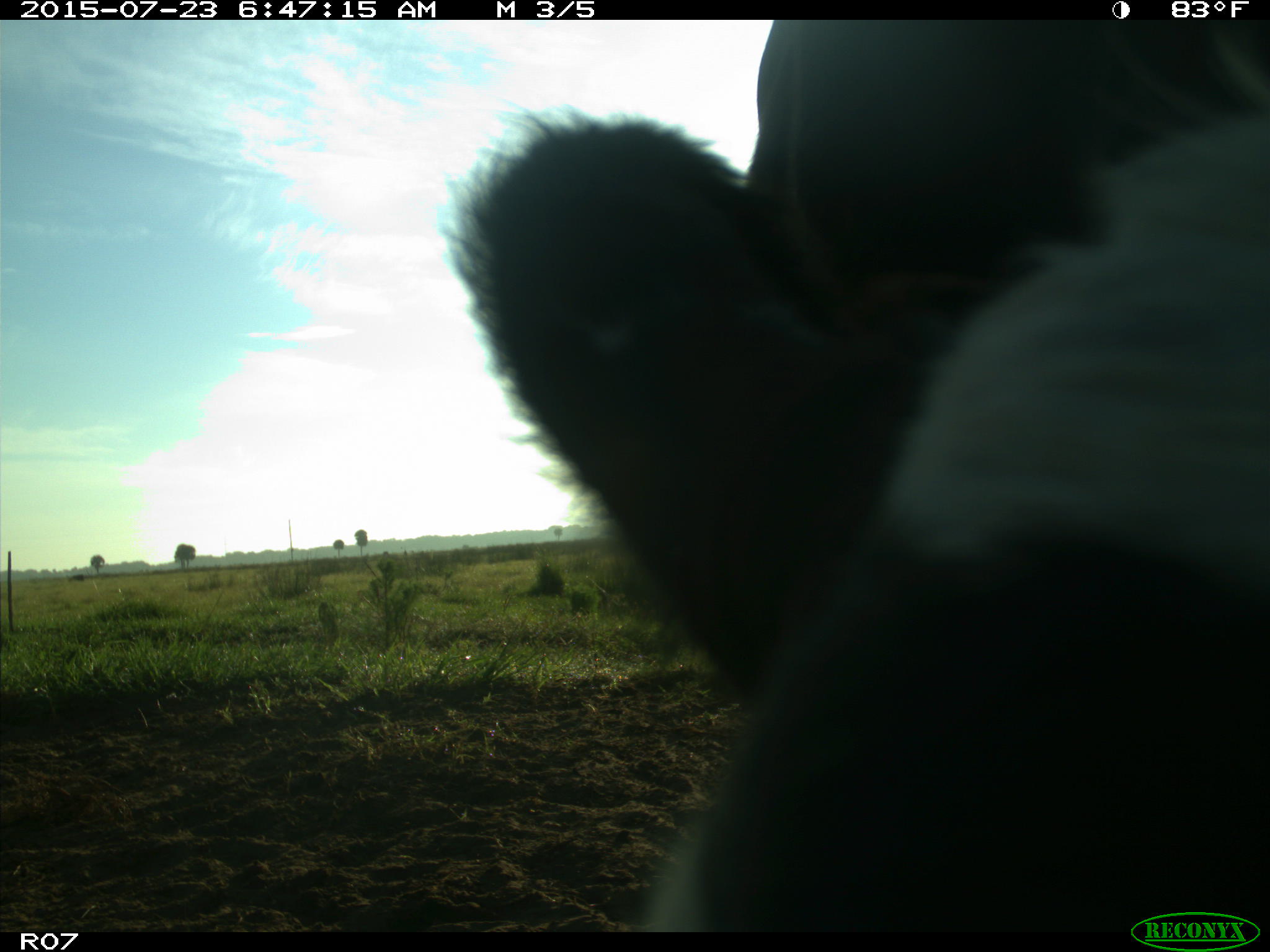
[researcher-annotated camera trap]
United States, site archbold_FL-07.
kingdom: Animalia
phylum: Chordata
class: Mammalia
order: Artiodactyla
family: Bovidae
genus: Bos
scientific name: Bos taurus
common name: domestic cow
Bos taurus (domestic cow).